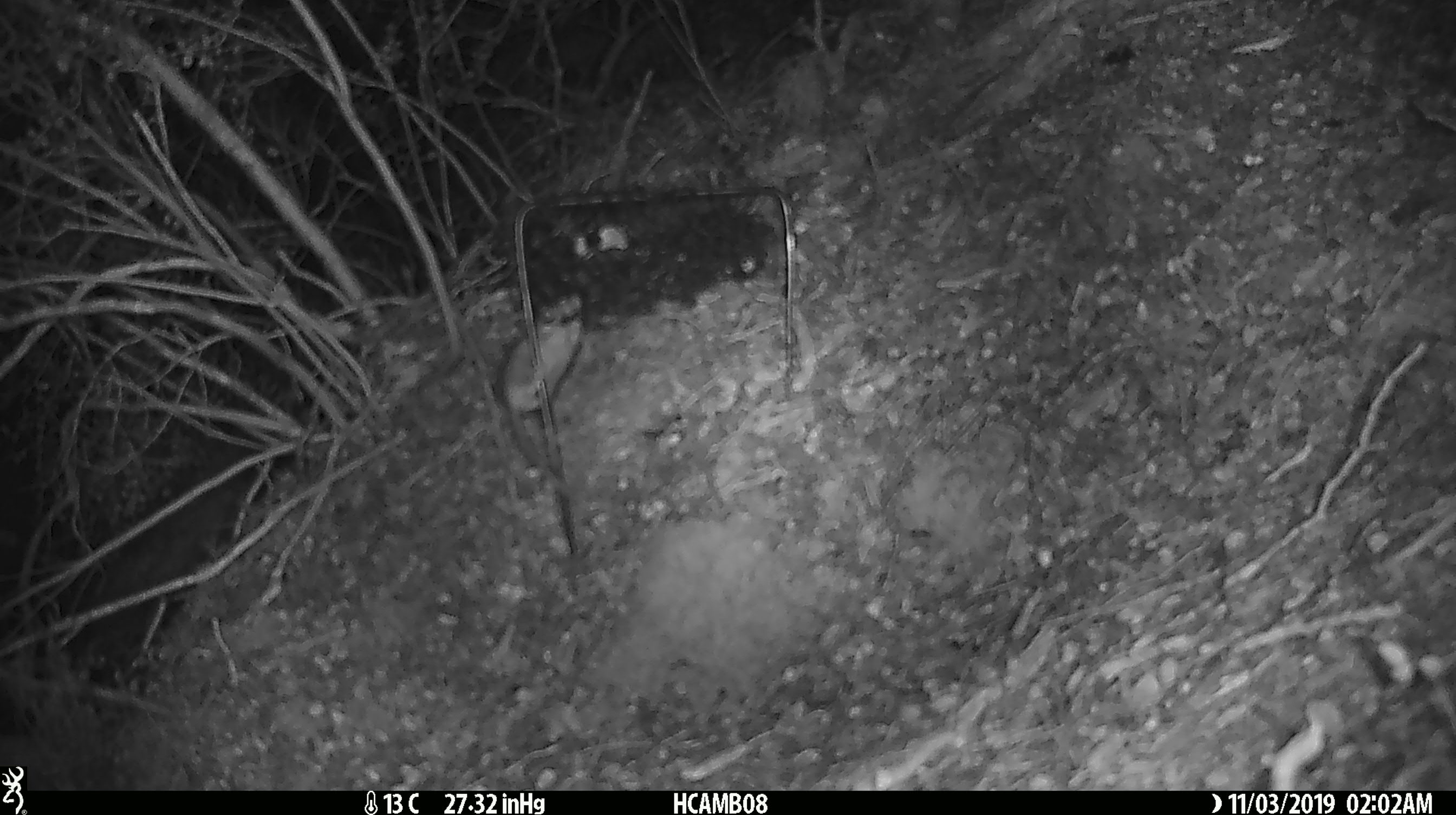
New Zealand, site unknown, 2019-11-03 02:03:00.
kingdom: Animalia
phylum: Chordata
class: Mammalia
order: Rodentia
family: Muridae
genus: Mus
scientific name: Mus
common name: mouse